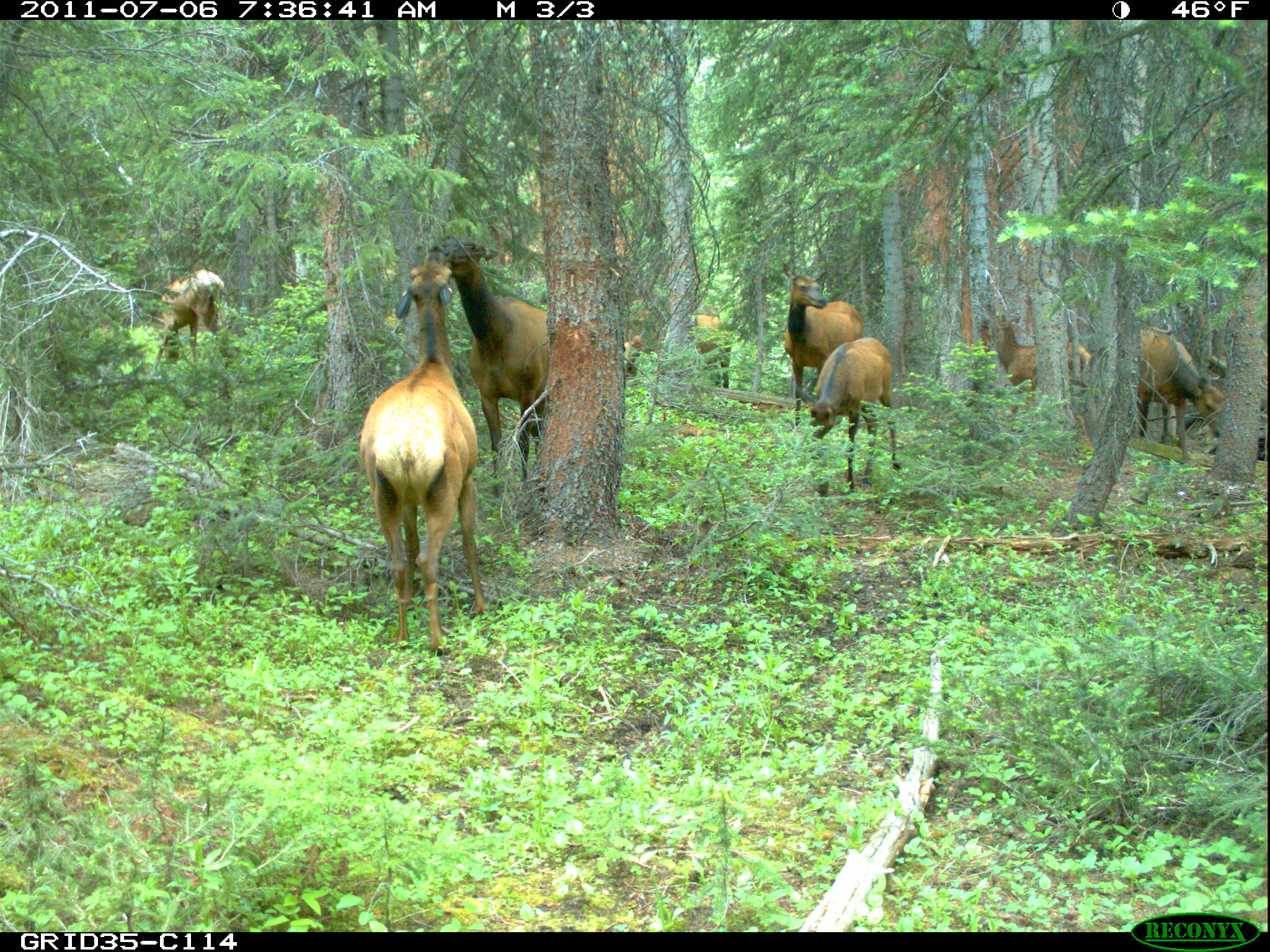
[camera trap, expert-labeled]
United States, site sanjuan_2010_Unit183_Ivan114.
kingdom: Animalia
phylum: Chordata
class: Mammalia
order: Artiodactyla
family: Cervidae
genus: Cervus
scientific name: Cervus elaphus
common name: red deer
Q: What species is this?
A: Cervus elaphus (red deer).